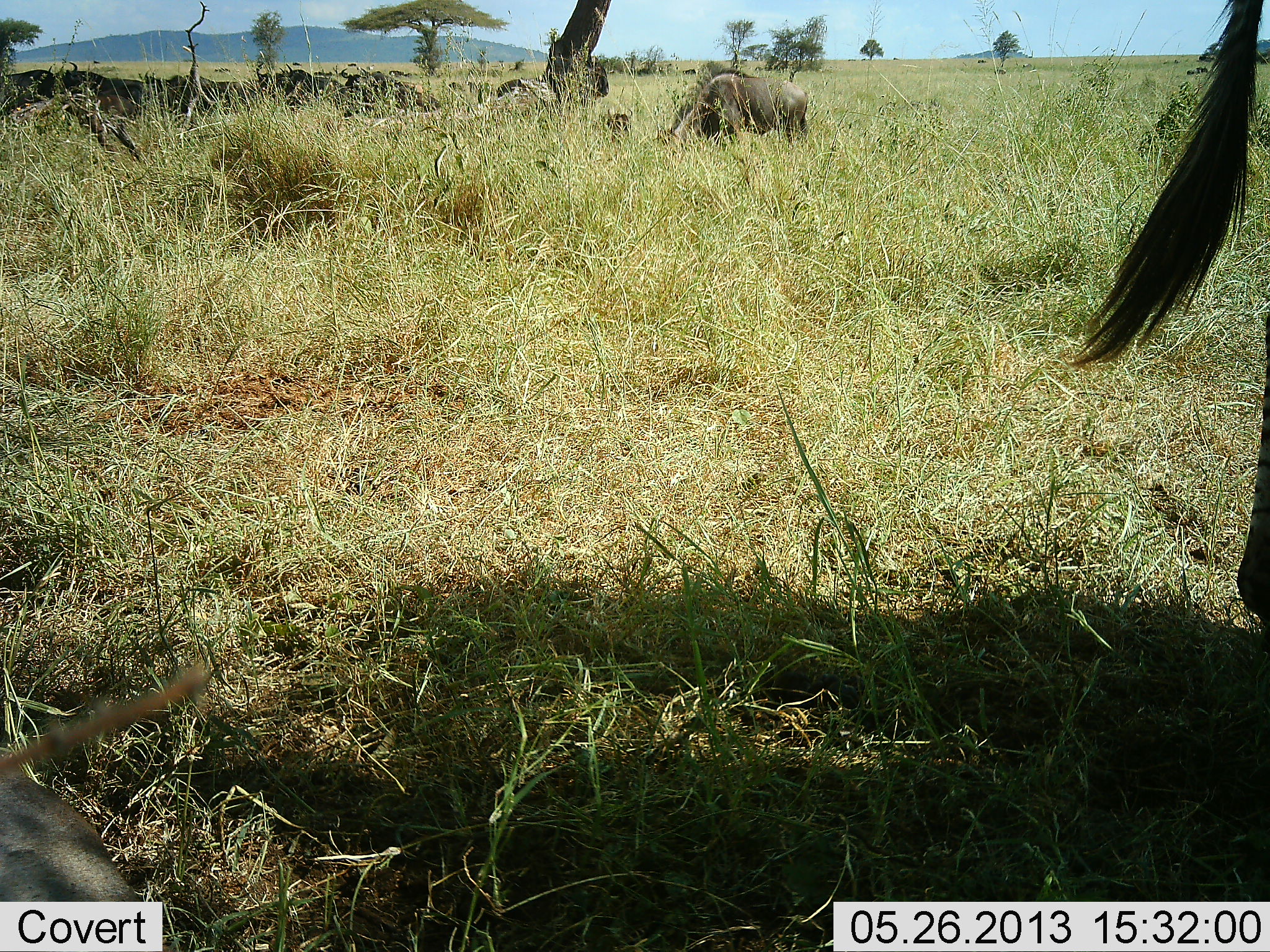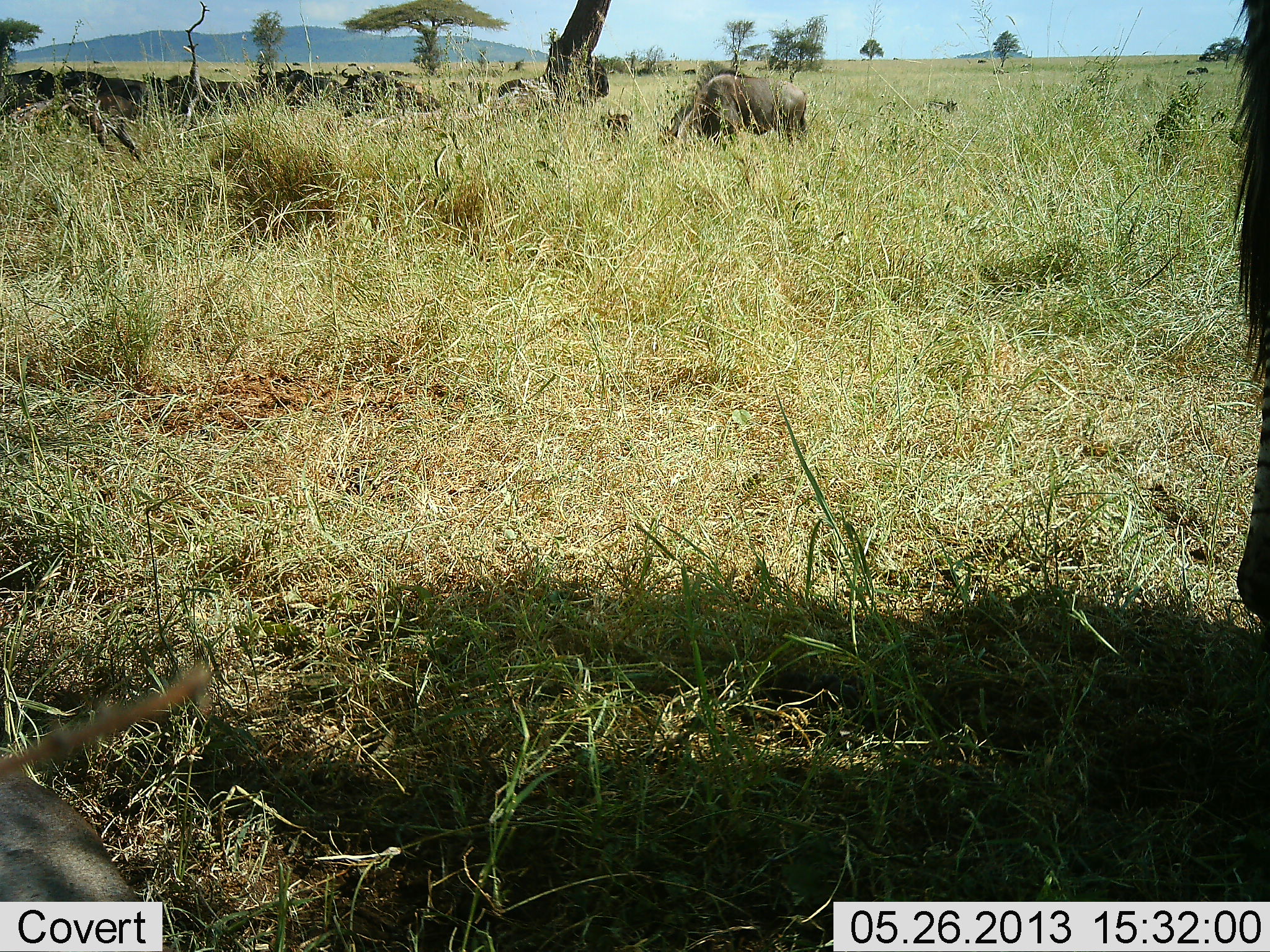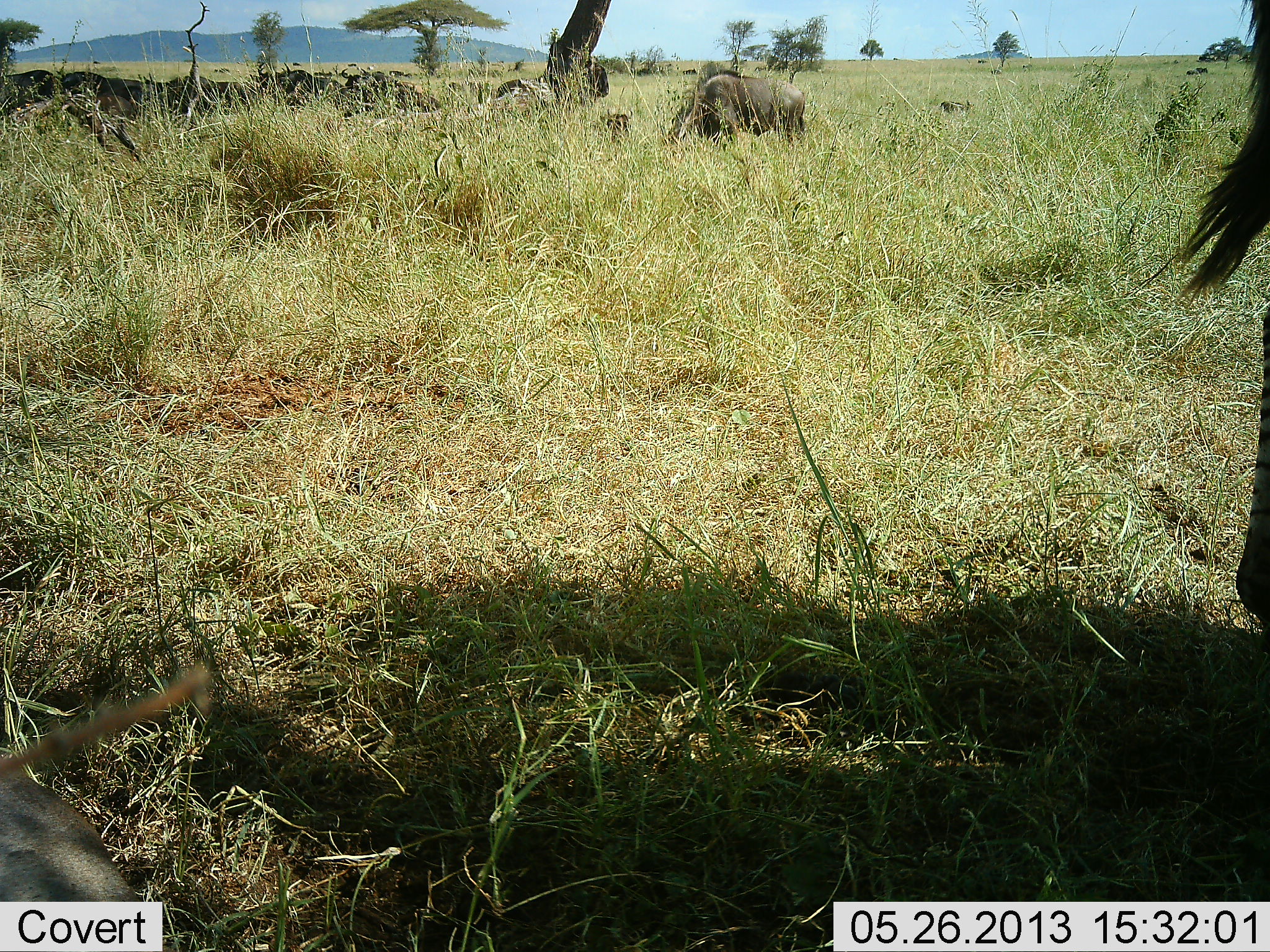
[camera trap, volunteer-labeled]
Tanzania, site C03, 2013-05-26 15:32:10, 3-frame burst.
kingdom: Animalia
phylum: Chordata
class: Mammalia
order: Artiodactyla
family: Bovidae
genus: Connochaetes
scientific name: Connochaetes taurinus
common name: blue wildebeest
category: wildebeest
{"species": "wildebeest (blue wildebeest) (Connochaetes taurinus)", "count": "5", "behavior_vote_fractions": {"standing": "71%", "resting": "29%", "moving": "18%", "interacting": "0%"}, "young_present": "0%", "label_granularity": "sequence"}